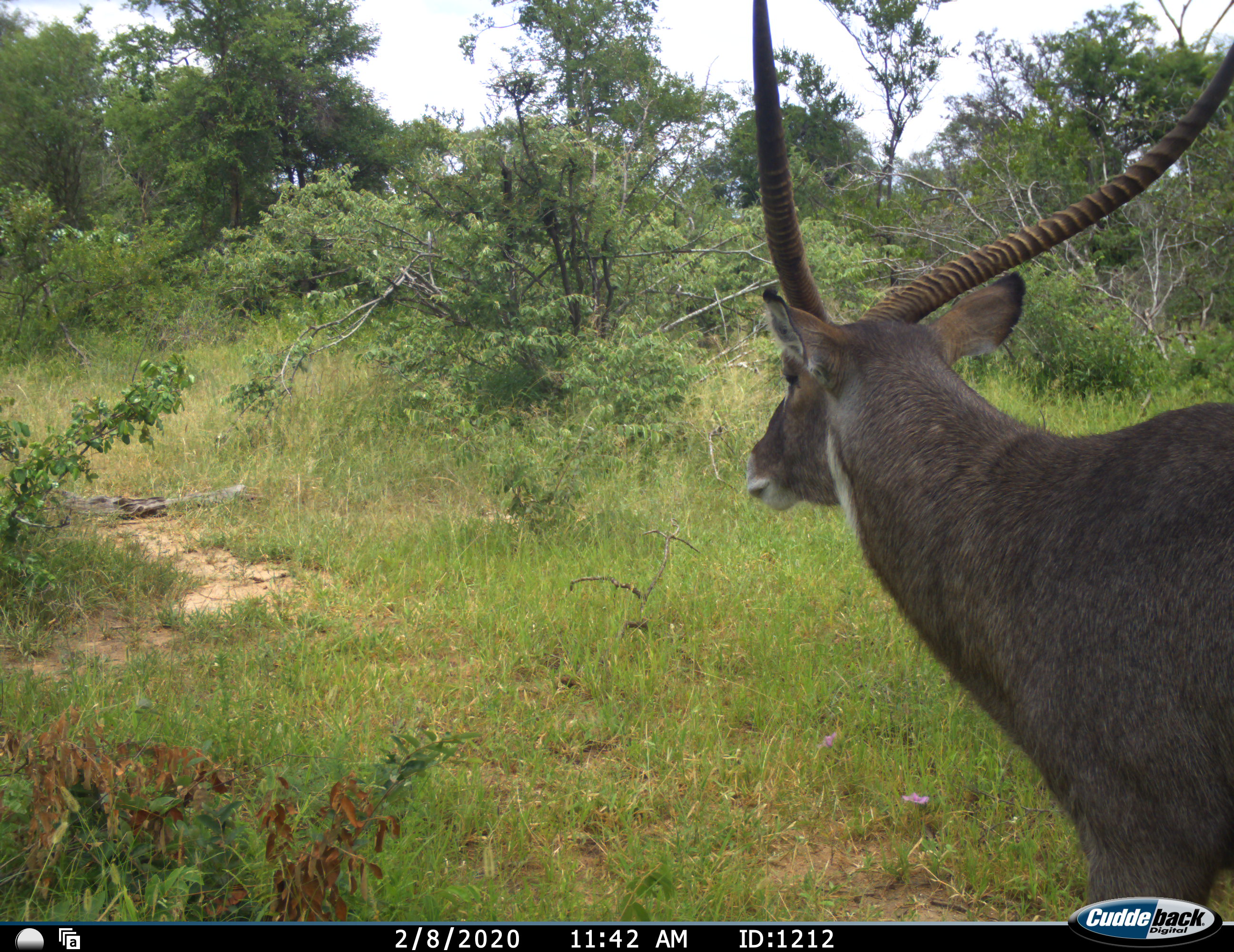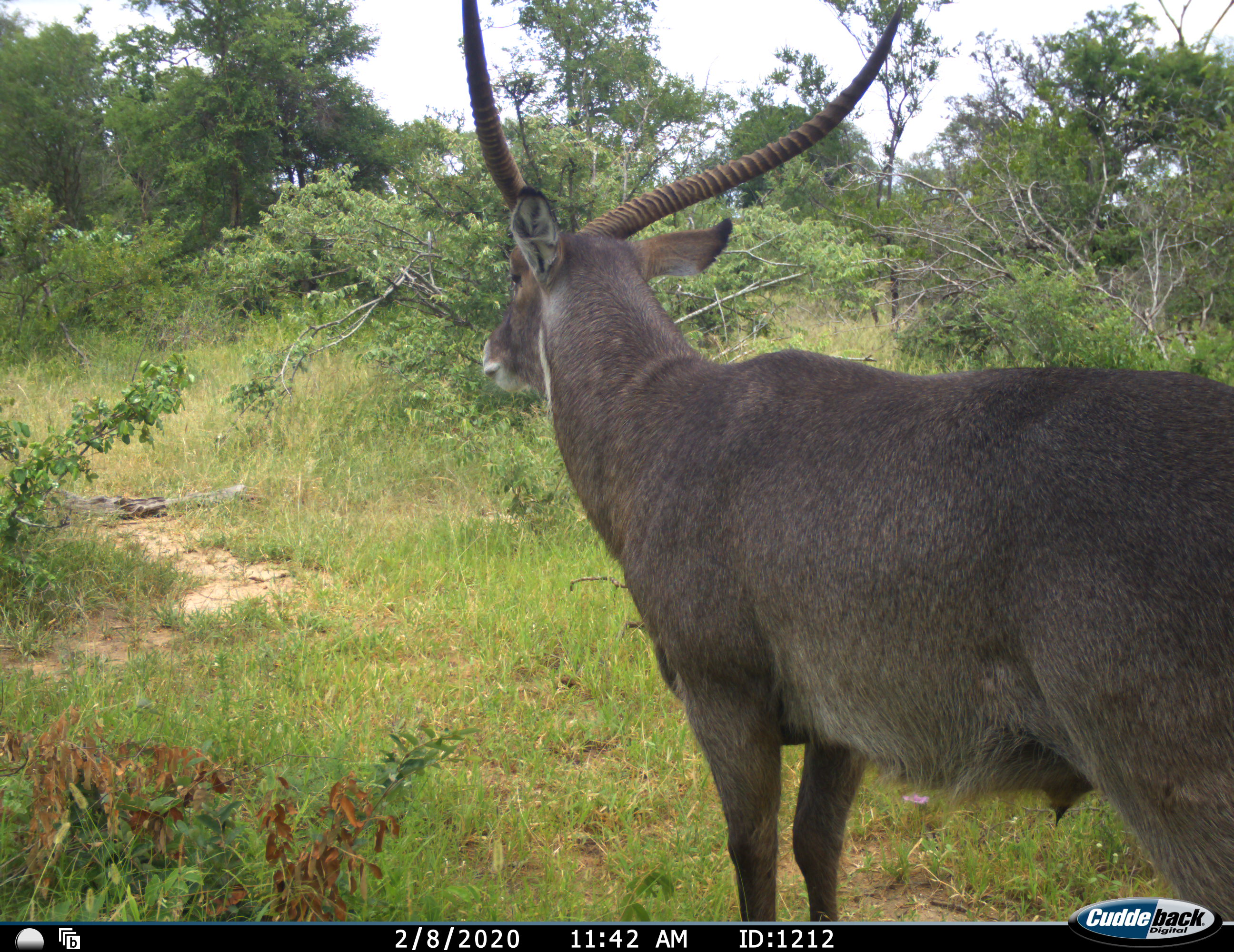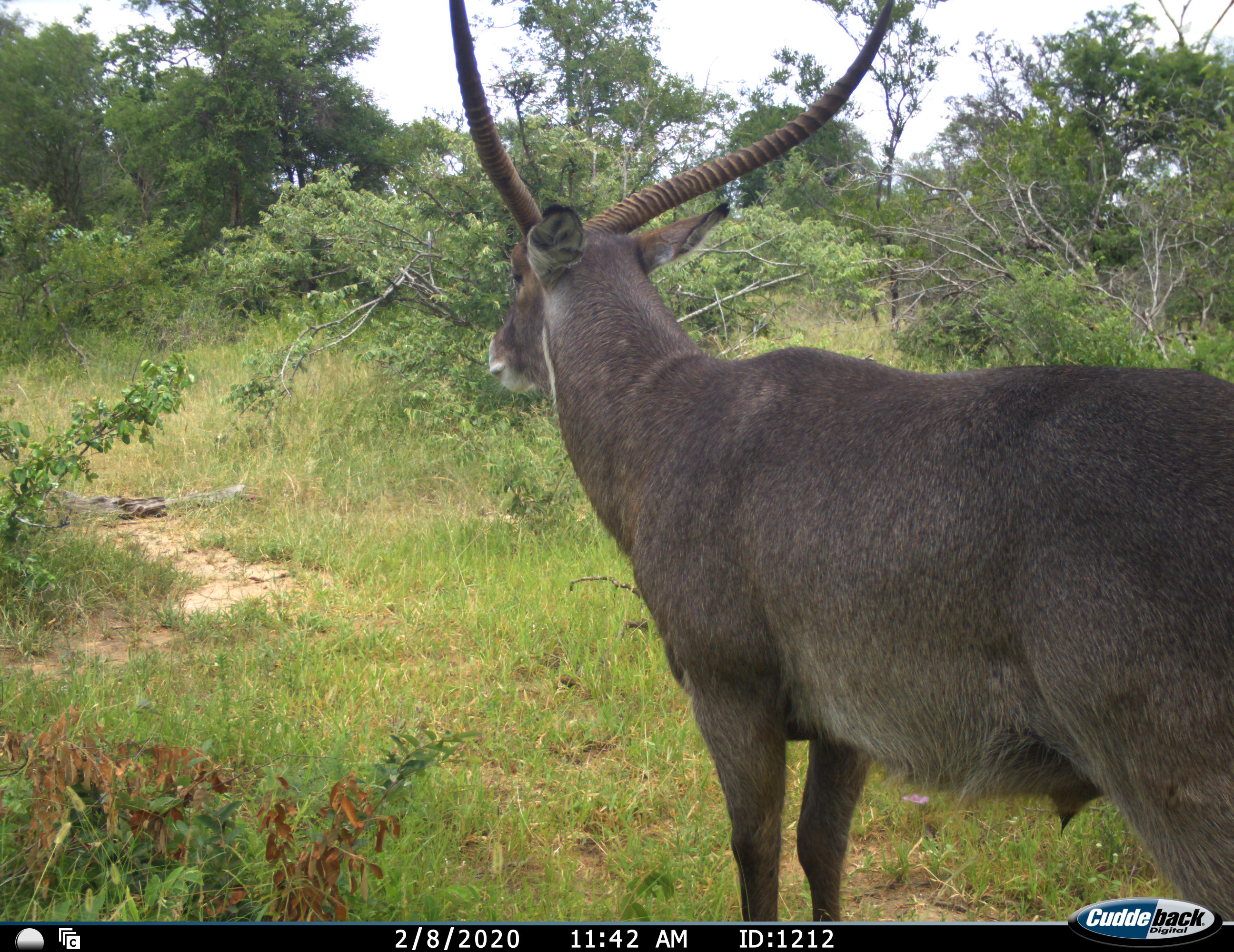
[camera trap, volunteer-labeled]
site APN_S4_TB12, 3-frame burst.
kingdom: Animalia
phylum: Chordata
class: Mammalia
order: Artiodactyla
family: Bovidae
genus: Kobus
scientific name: Kobus ellipsiprymnus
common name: waterbuck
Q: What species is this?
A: Waterbuck (Kobus ellipsiprymnus).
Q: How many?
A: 1.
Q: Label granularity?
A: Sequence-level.